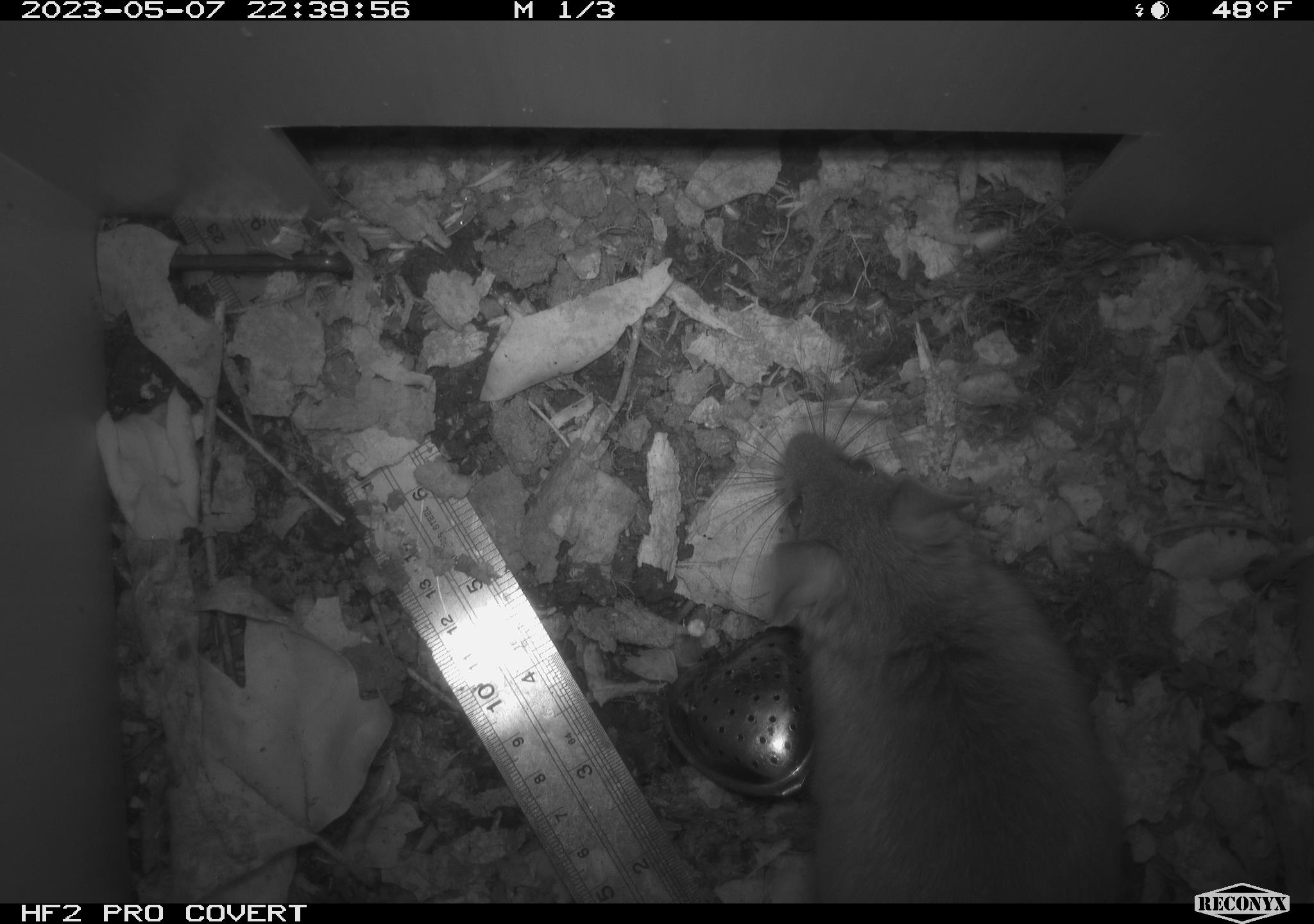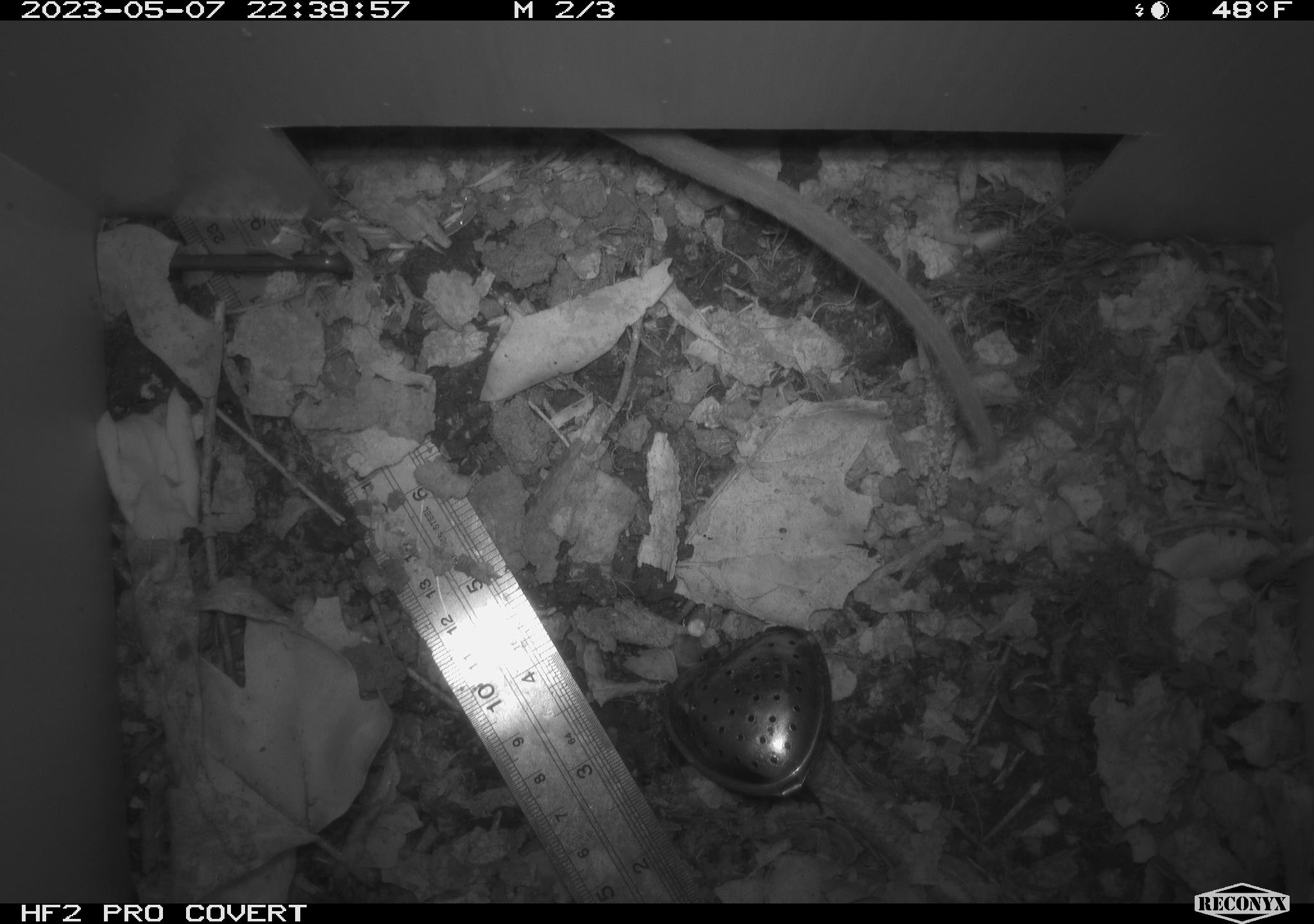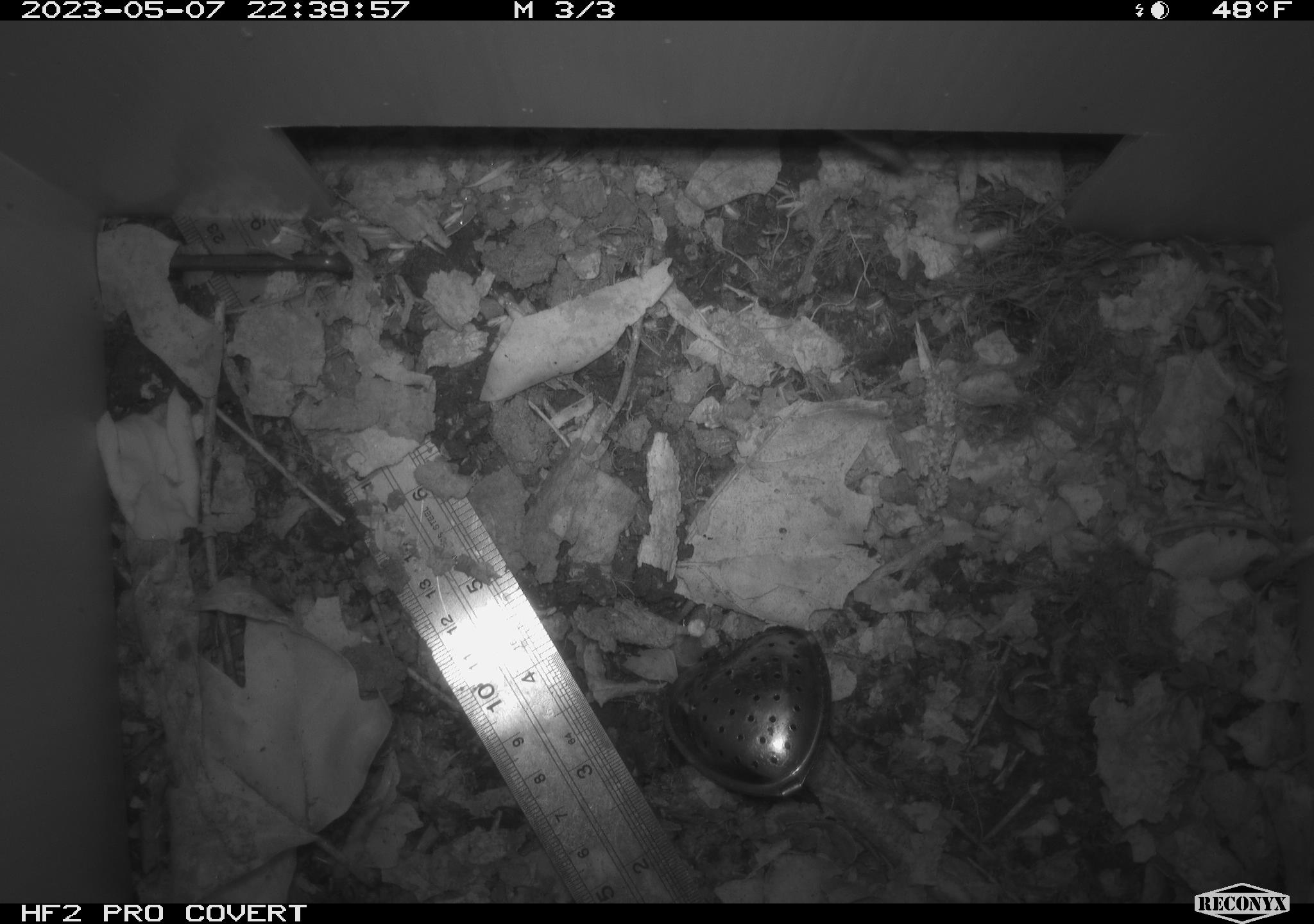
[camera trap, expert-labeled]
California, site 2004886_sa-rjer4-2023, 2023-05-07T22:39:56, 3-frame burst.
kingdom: Animalia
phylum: Chordata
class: Mammalia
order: Rodentia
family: Cricetidae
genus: Neotoma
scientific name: Neotoma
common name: pack rat or woodrat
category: neotoma species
Neotoma species (pack rat or woodrat) (Neotoma).